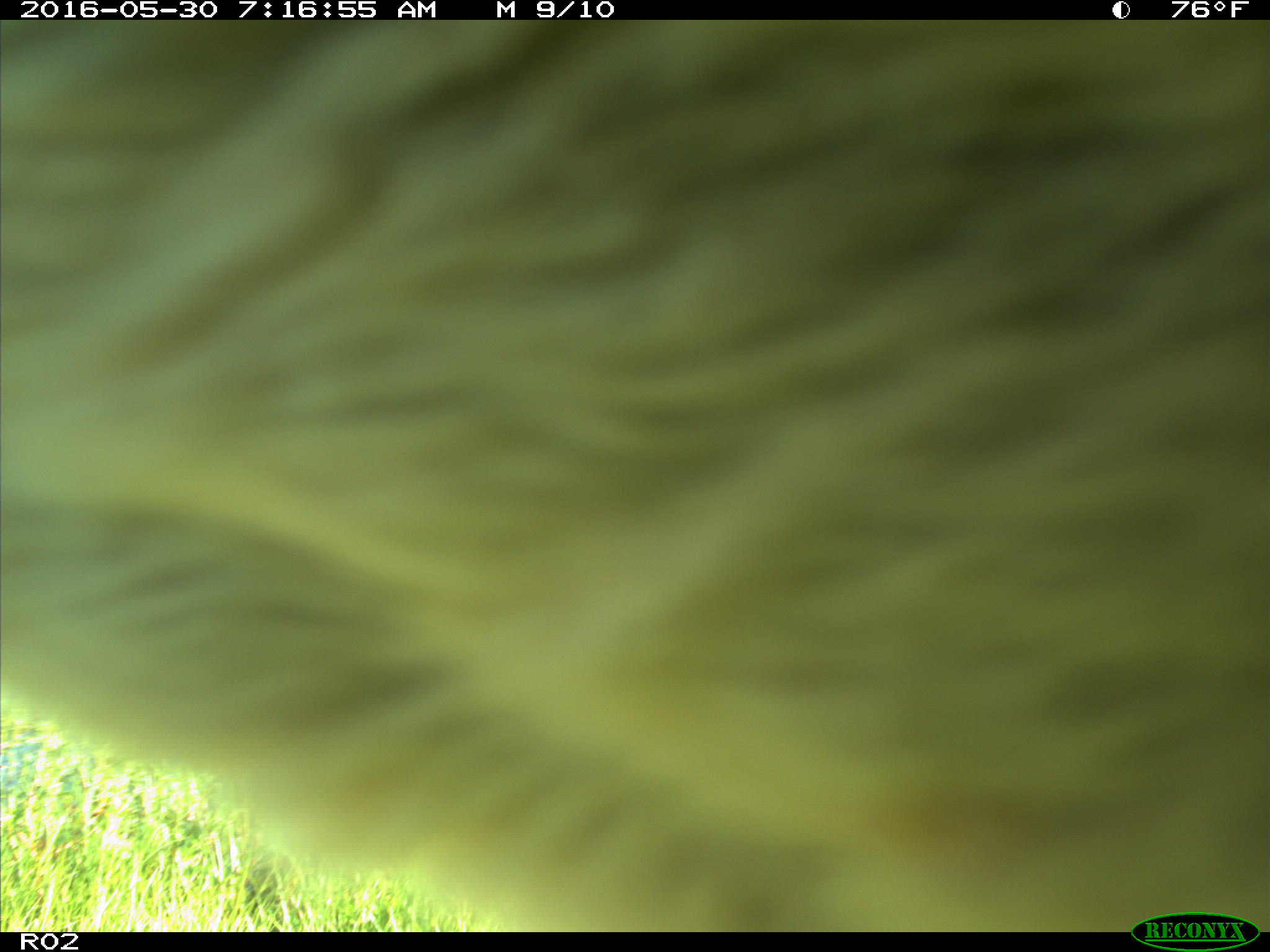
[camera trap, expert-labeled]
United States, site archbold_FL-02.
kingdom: Animalia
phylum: Chordata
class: Mammalia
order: Artiodactyla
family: Bovidae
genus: Bos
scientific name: Bos taurus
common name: domestic cow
Bos taurus (domestic cow).